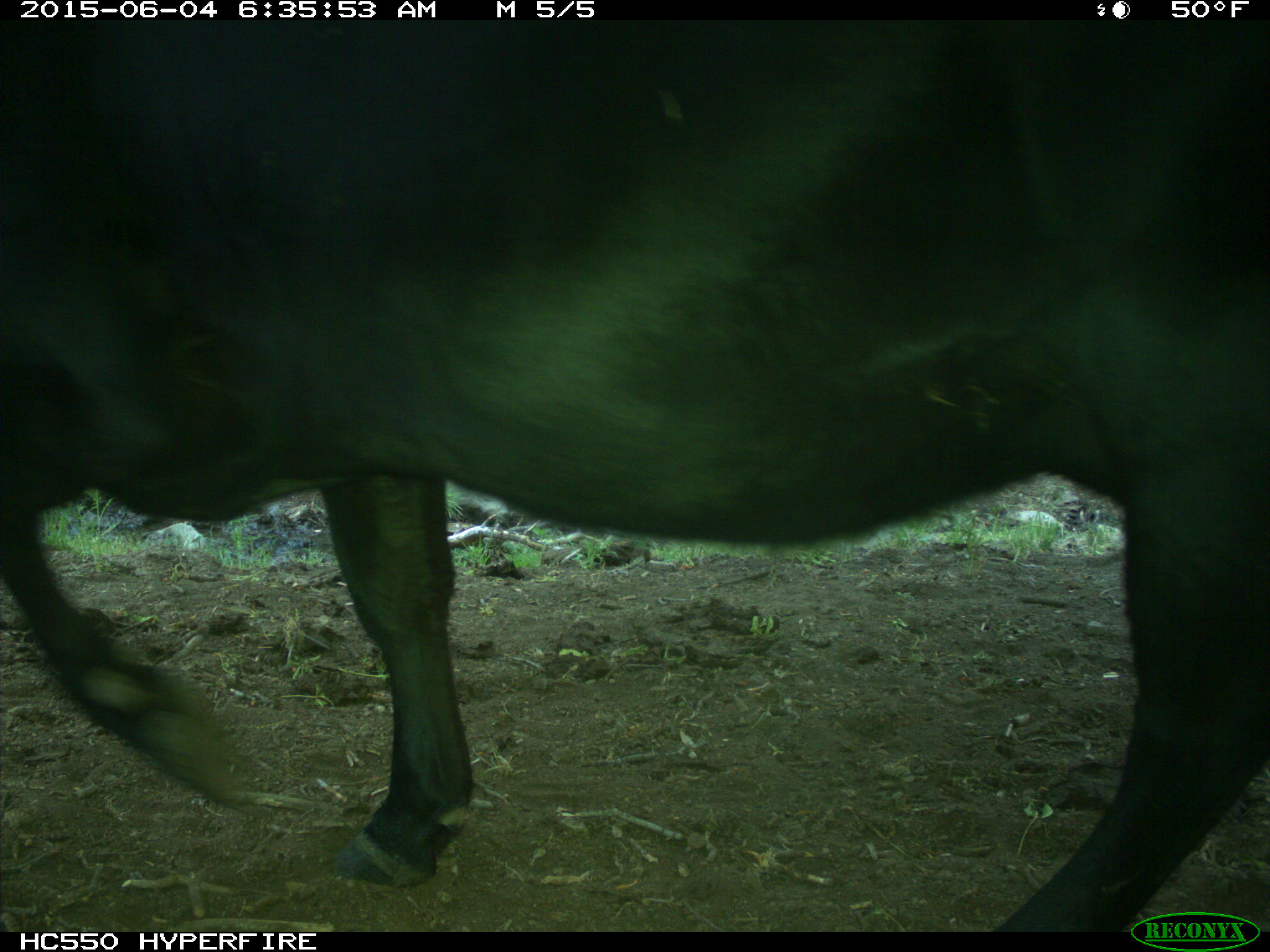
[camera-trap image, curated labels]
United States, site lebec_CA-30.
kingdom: Animalia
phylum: Chordata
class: Mammalia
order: Artiodactyla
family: Bovidae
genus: Bos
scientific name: Bos taurus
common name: domestic cow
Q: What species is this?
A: Bos taurus (domestic cow).